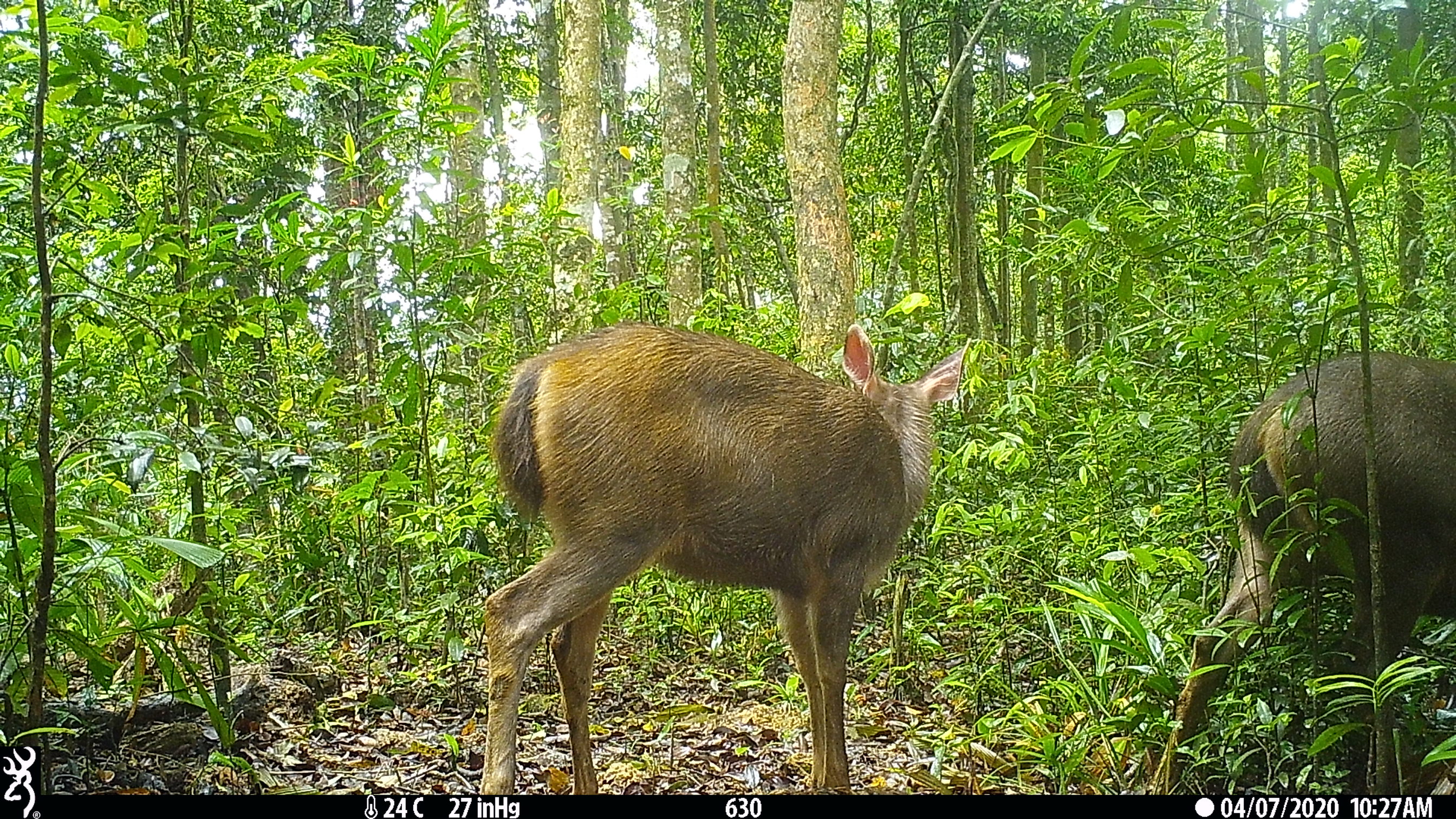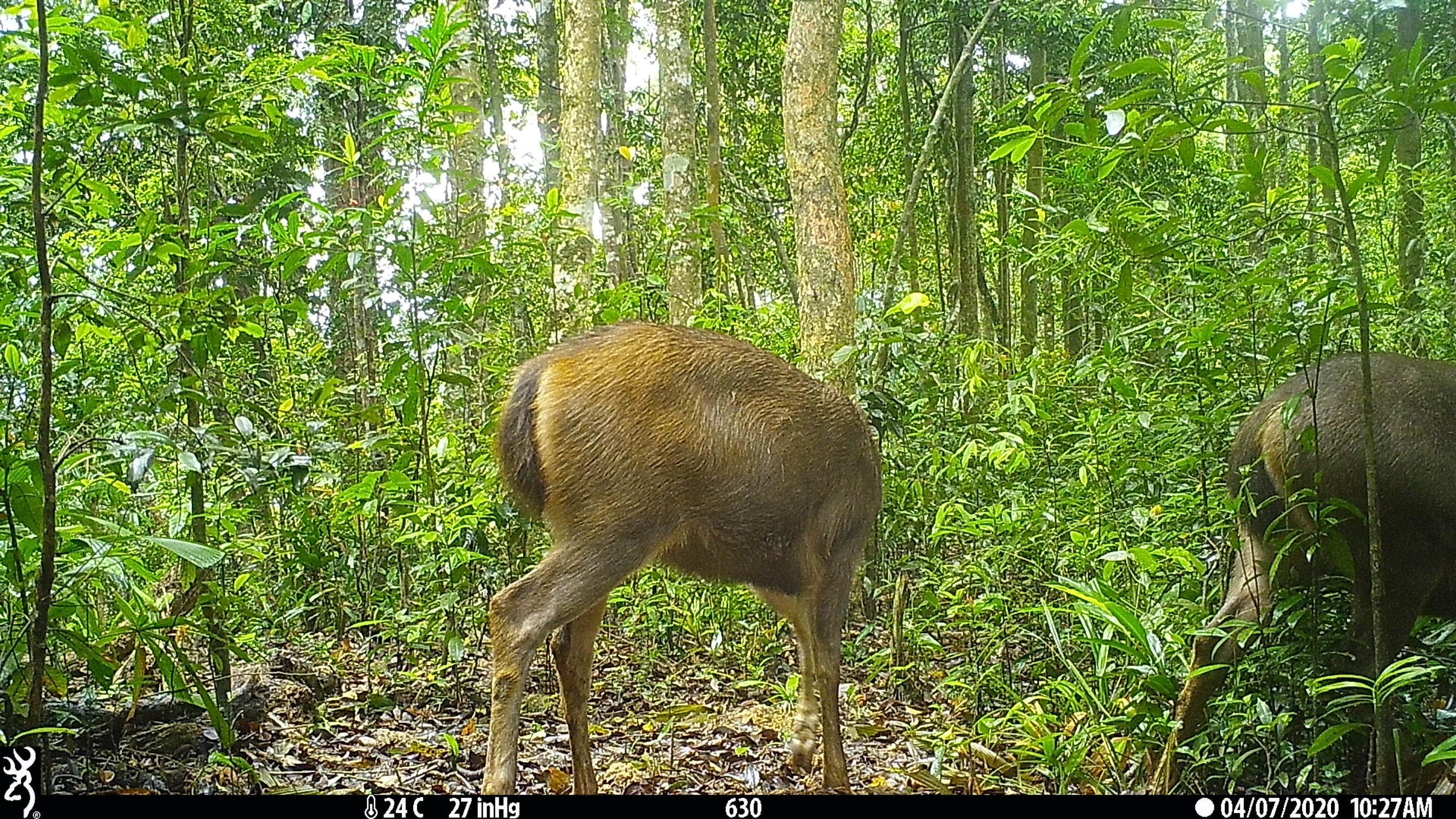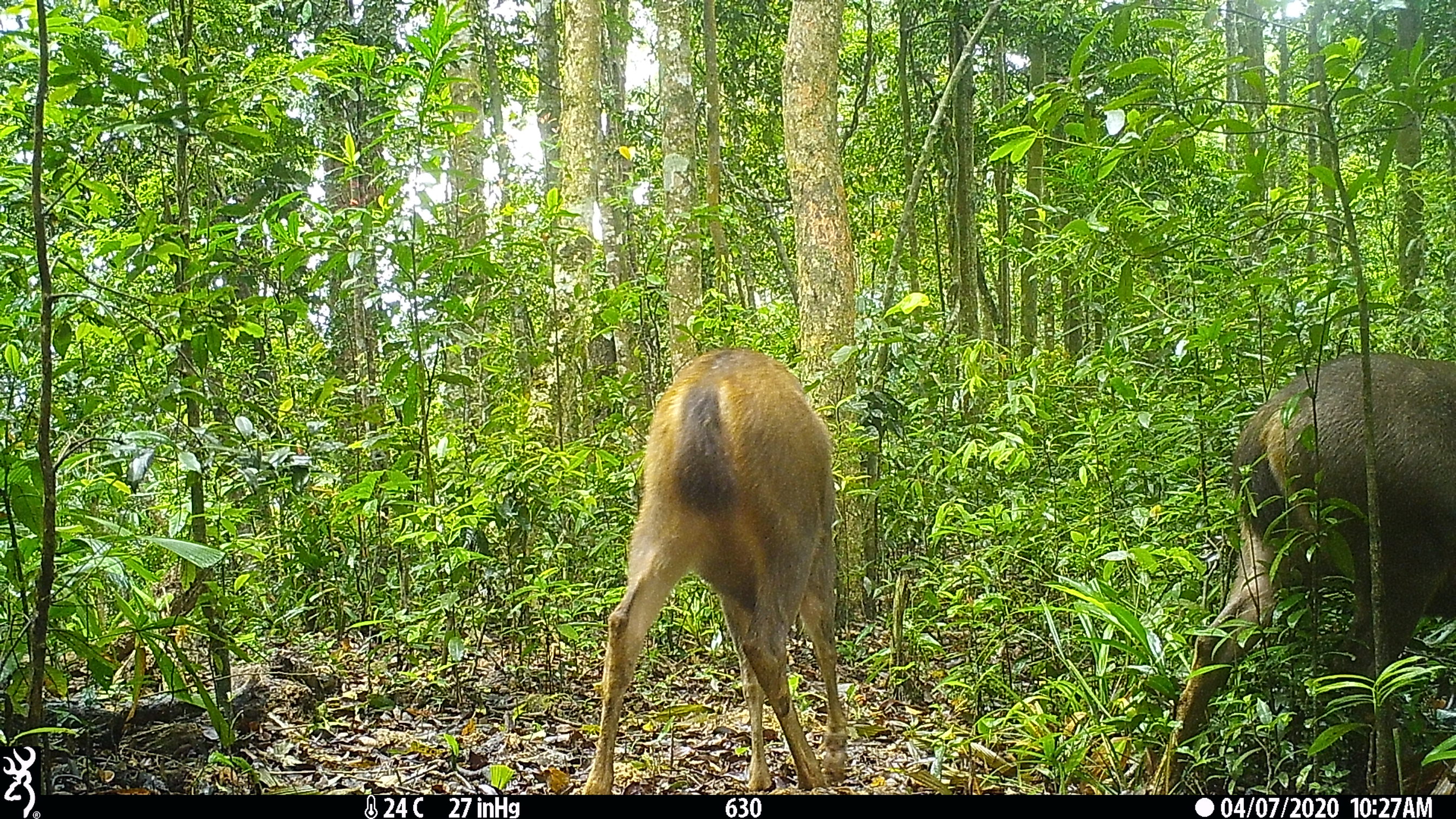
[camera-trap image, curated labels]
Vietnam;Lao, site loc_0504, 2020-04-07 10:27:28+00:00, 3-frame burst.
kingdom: Animalia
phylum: Chordata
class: Mammalia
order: Artiodactyla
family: Cervidae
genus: Rusa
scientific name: Rusa unicolor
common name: sambar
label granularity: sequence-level